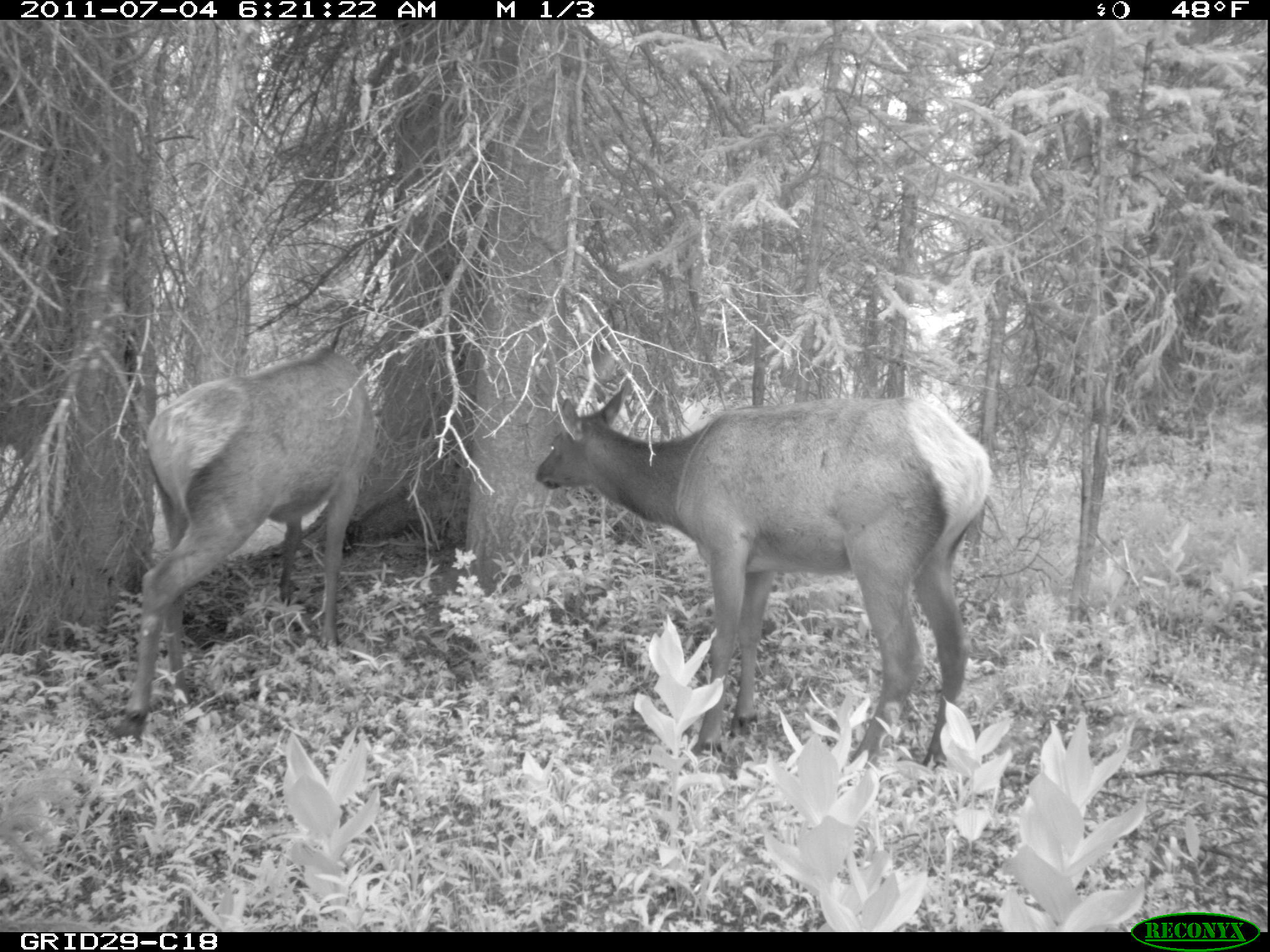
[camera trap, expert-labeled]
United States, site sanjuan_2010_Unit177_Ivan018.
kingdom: Animalia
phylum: Chordata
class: Mammalia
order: Artiodactyla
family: Cervidae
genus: Cervus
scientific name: Cervus elaphus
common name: red deer